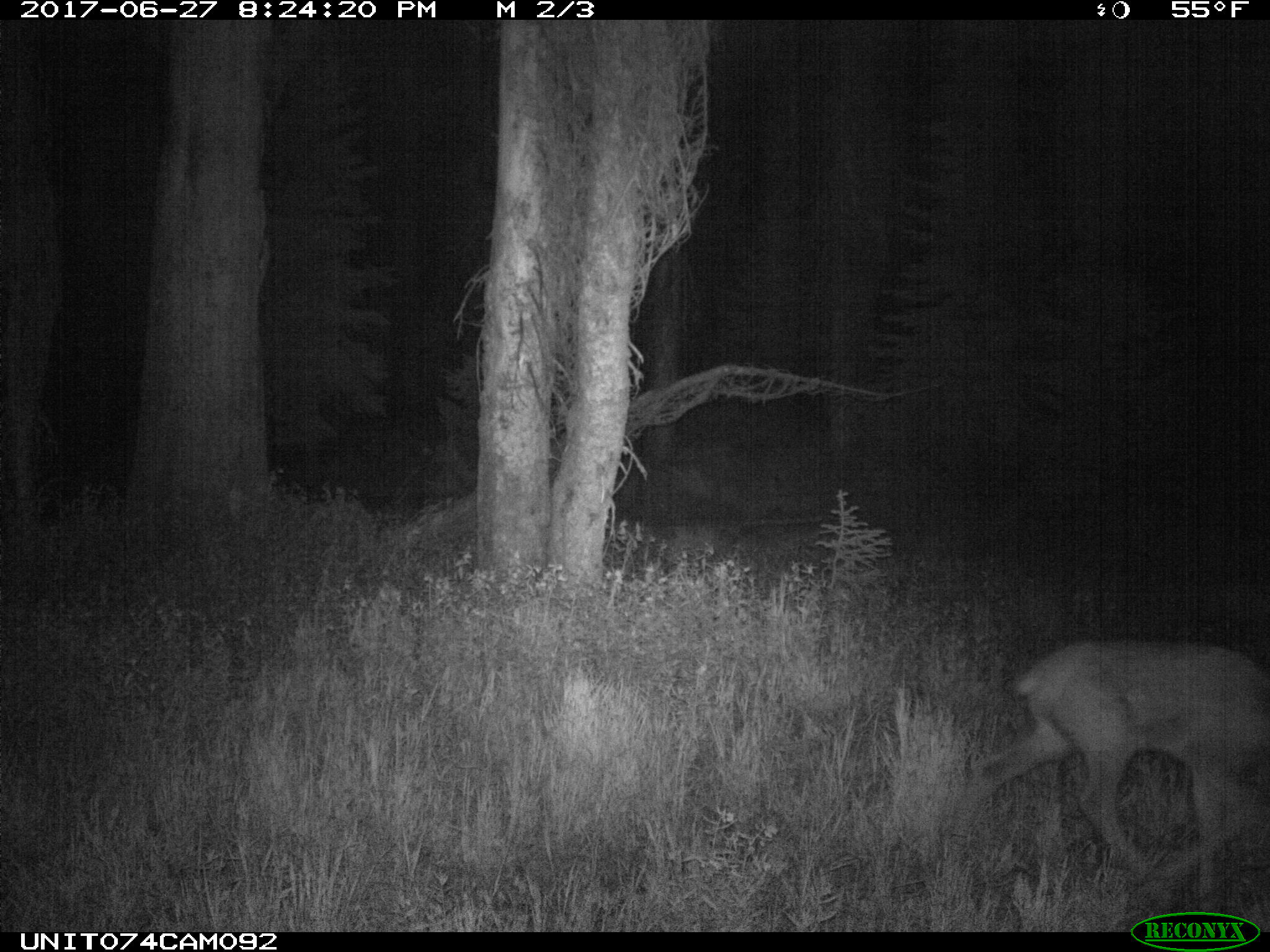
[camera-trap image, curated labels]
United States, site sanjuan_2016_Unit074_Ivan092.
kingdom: Animalia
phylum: Chordata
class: Mammalia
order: Artiodactyla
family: Cervidae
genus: Cervus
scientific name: Cervus elaphus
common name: red deer